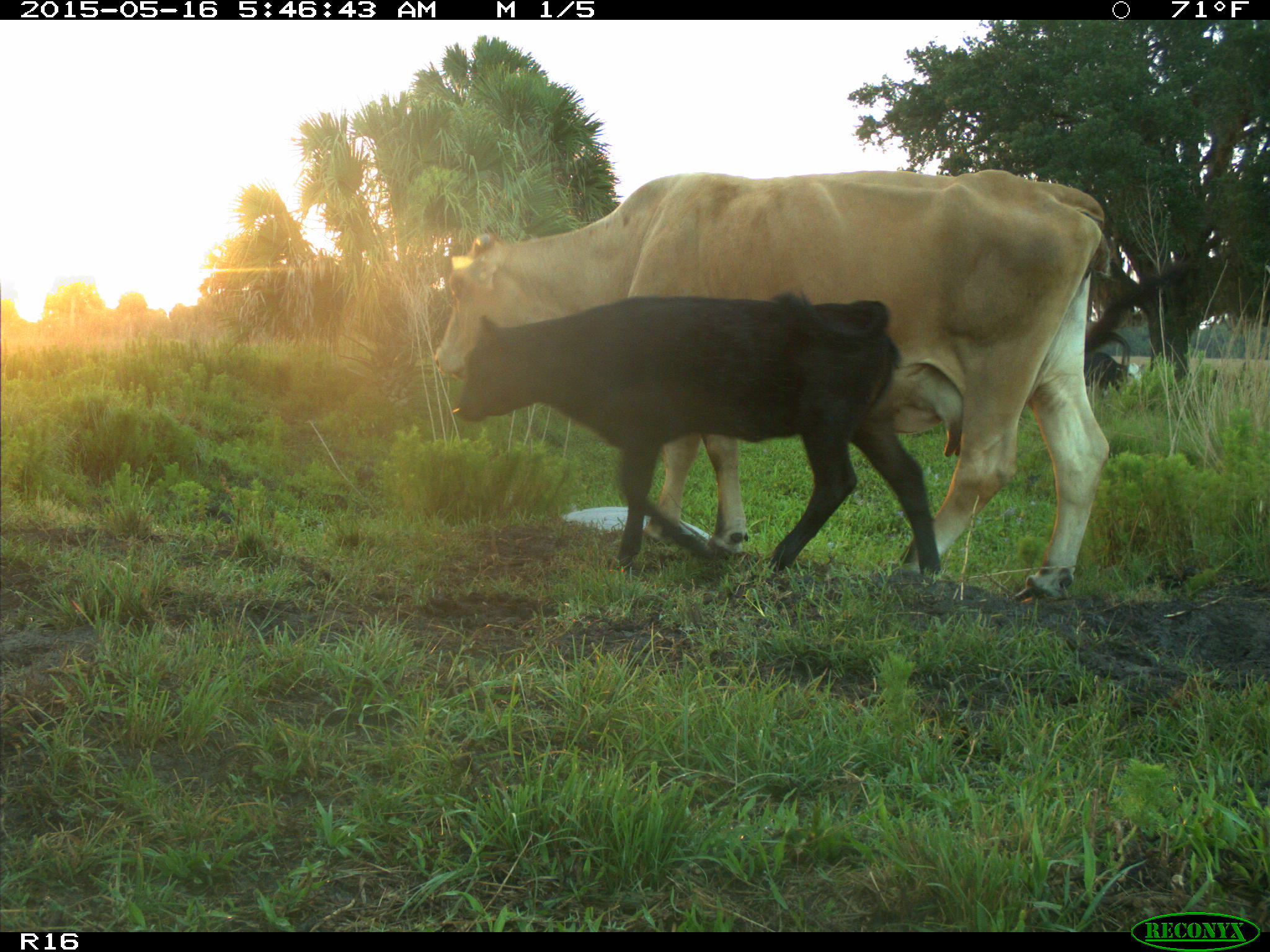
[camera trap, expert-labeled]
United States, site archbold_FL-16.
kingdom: Animalia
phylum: Chordata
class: Mammalia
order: Artiodactyla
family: Bovidae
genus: Bos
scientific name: Bos taurus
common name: domestic cow